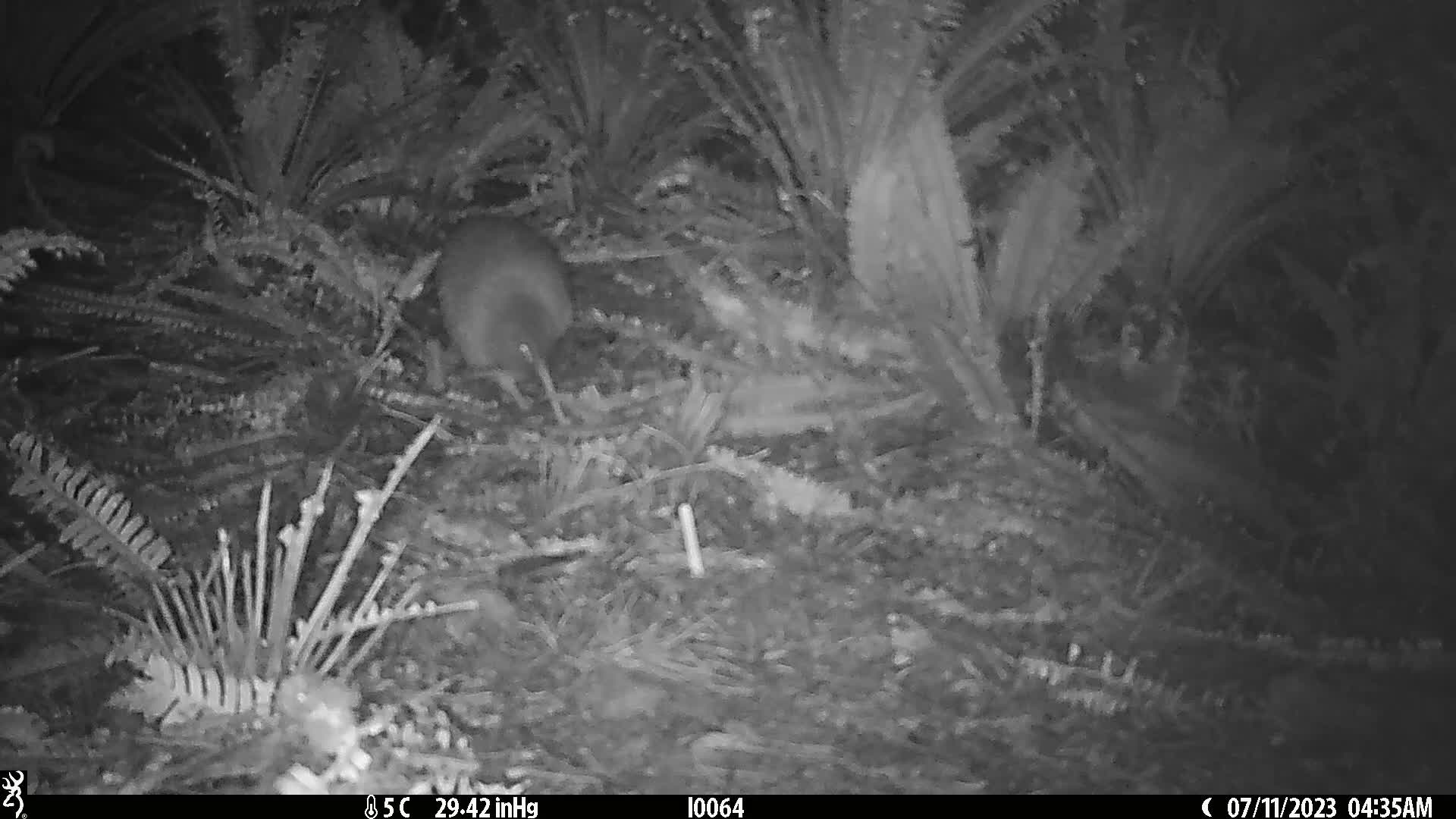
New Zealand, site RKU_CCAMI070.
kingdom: Animalia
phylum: Chordata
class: Aves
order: Apterygiformes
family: Apterygidae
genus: Apteryx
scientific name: Apteryx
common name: kiwi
Kiwi (Apteryx).